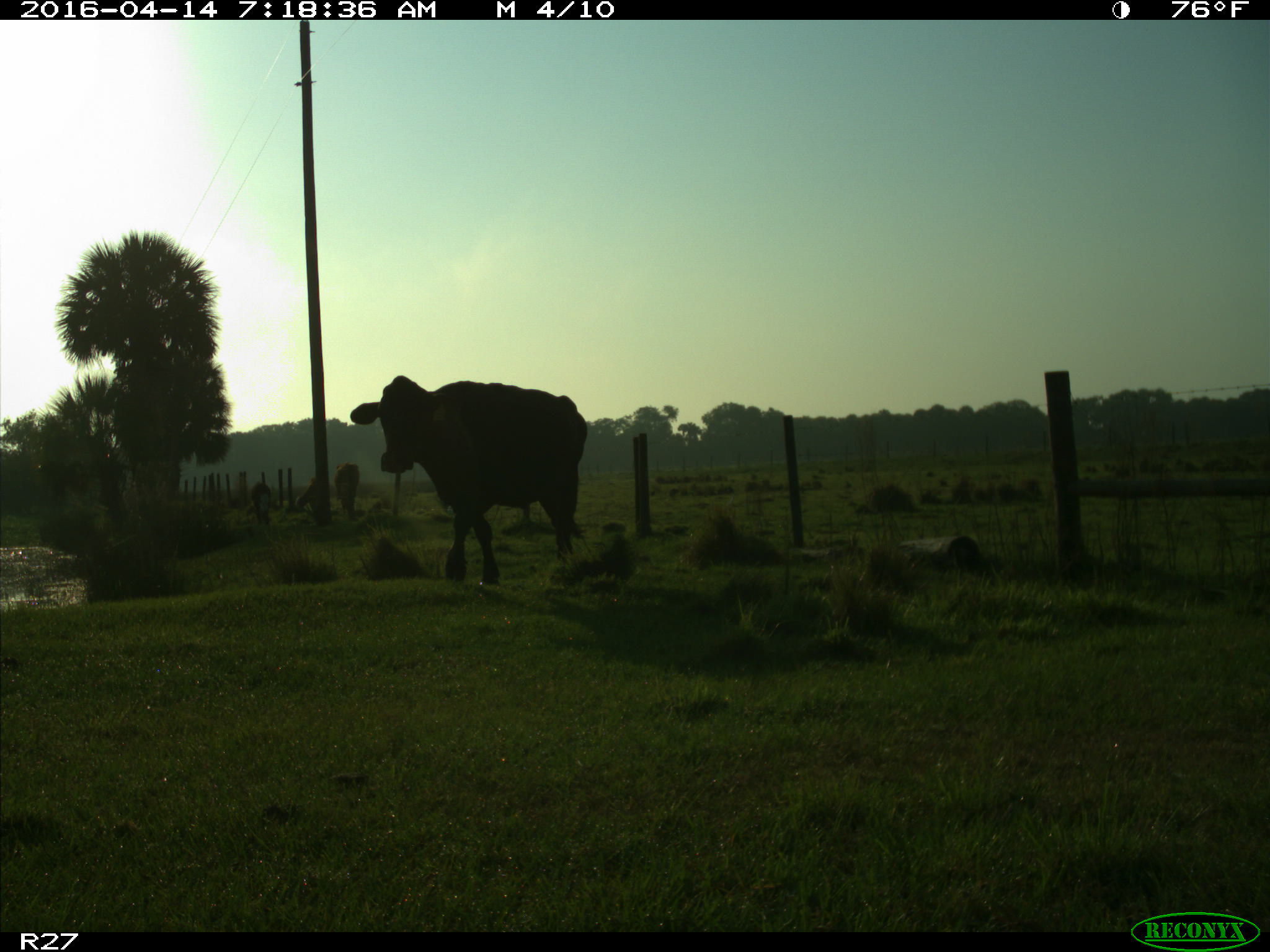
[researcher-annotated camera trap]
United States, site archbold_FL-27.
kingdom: Animalia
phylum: Chordata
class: Mammalia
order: Artiodactyla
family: Bovidae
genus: Bos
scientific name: Bos taurus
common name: domestic cow